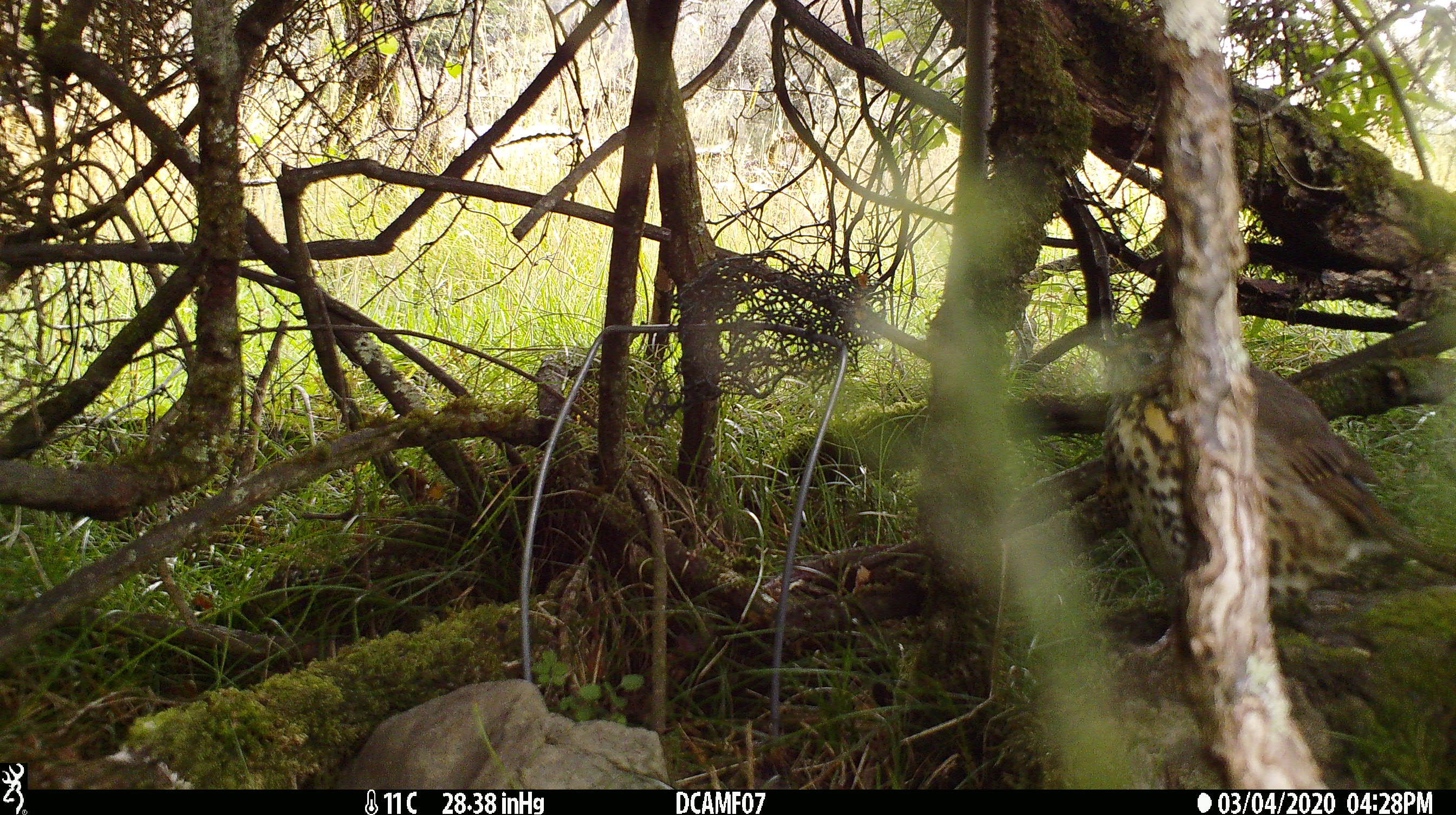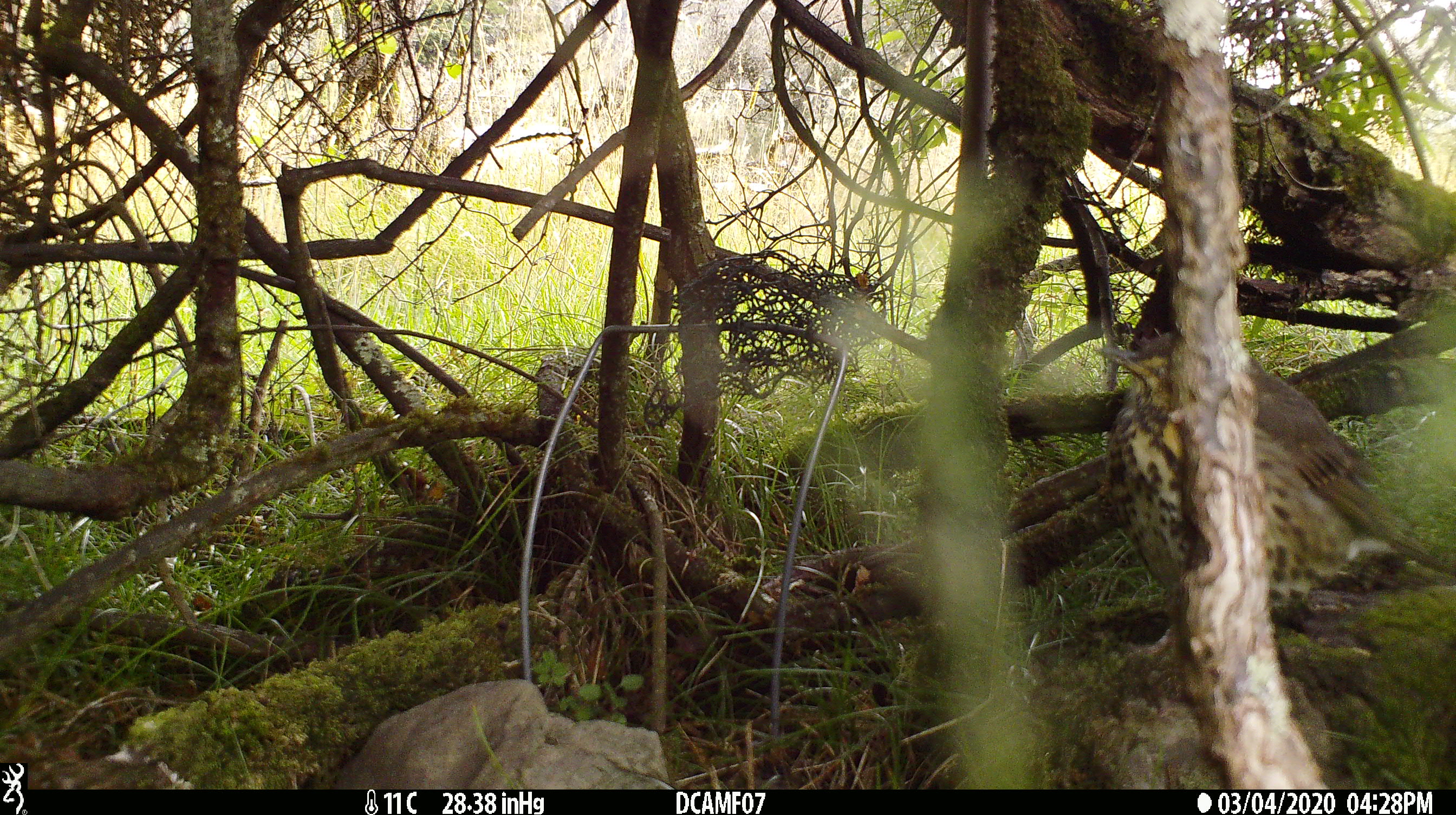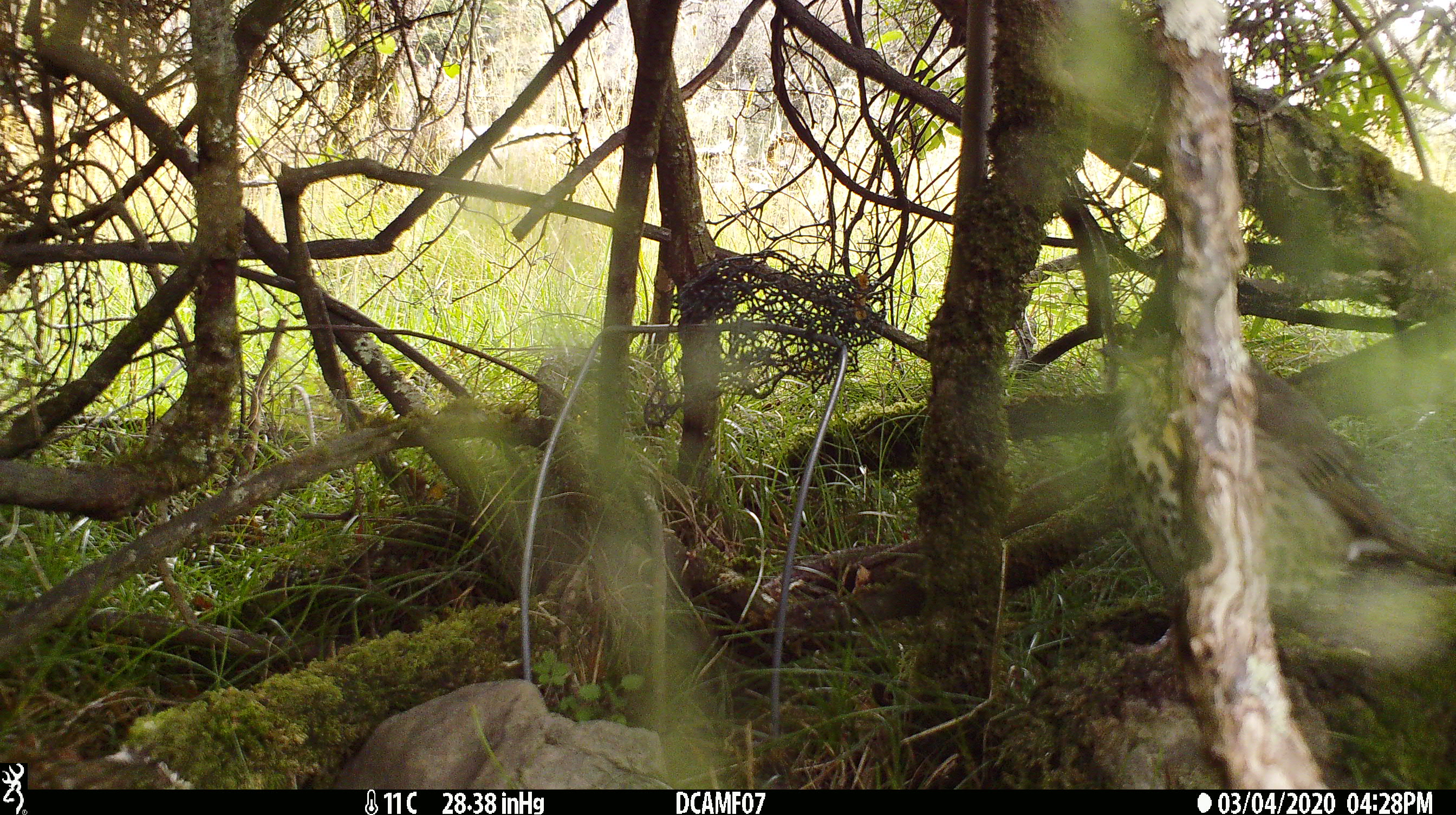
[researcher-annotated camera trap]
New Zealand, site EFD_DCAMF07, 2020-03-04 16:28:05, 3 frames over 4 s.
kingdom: Animalia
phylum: Chordata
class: Aves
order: Passeriformes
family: Turdidae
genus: Turdus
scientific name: Turdus philomelos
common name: song thrush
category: thrush